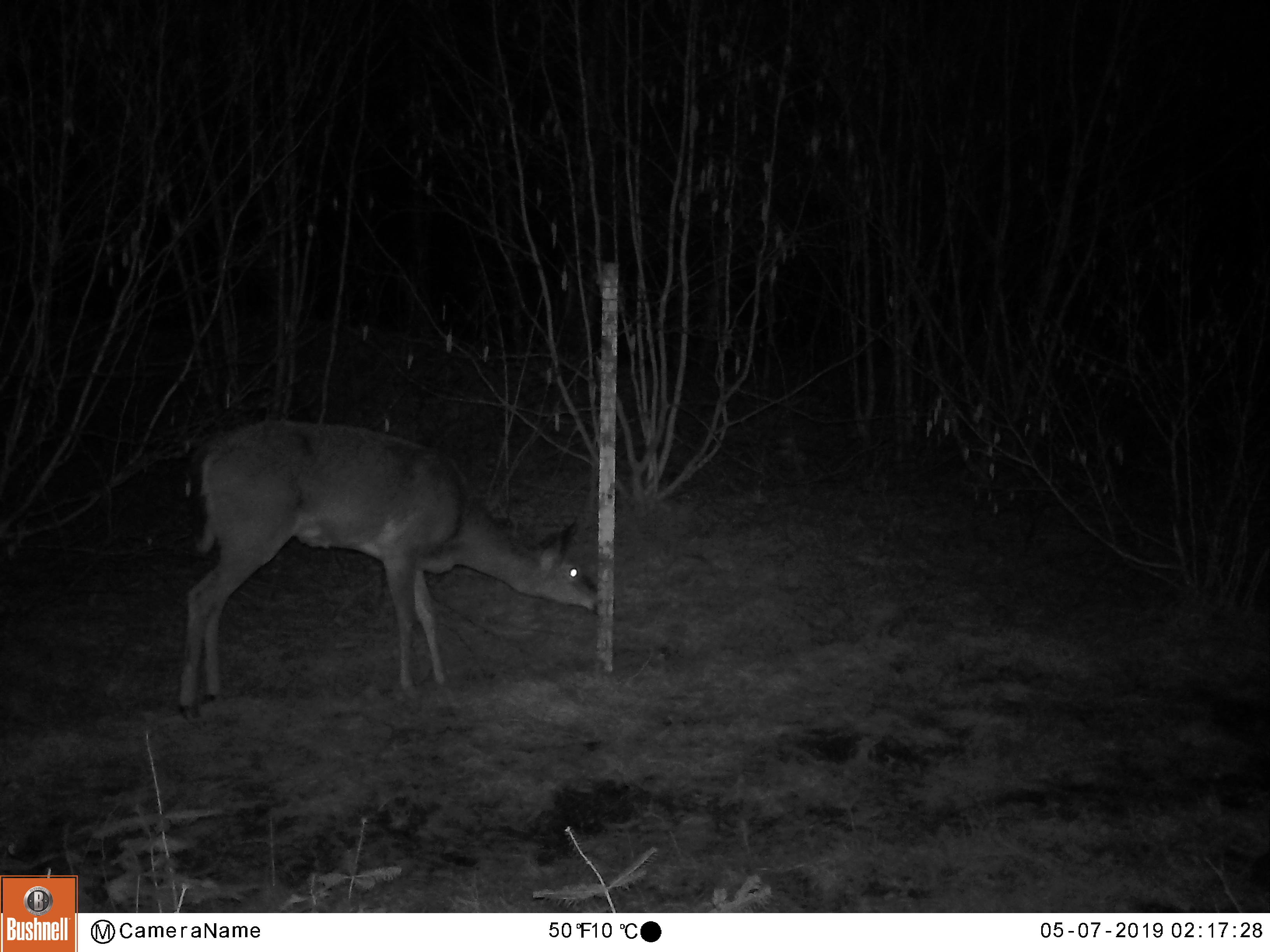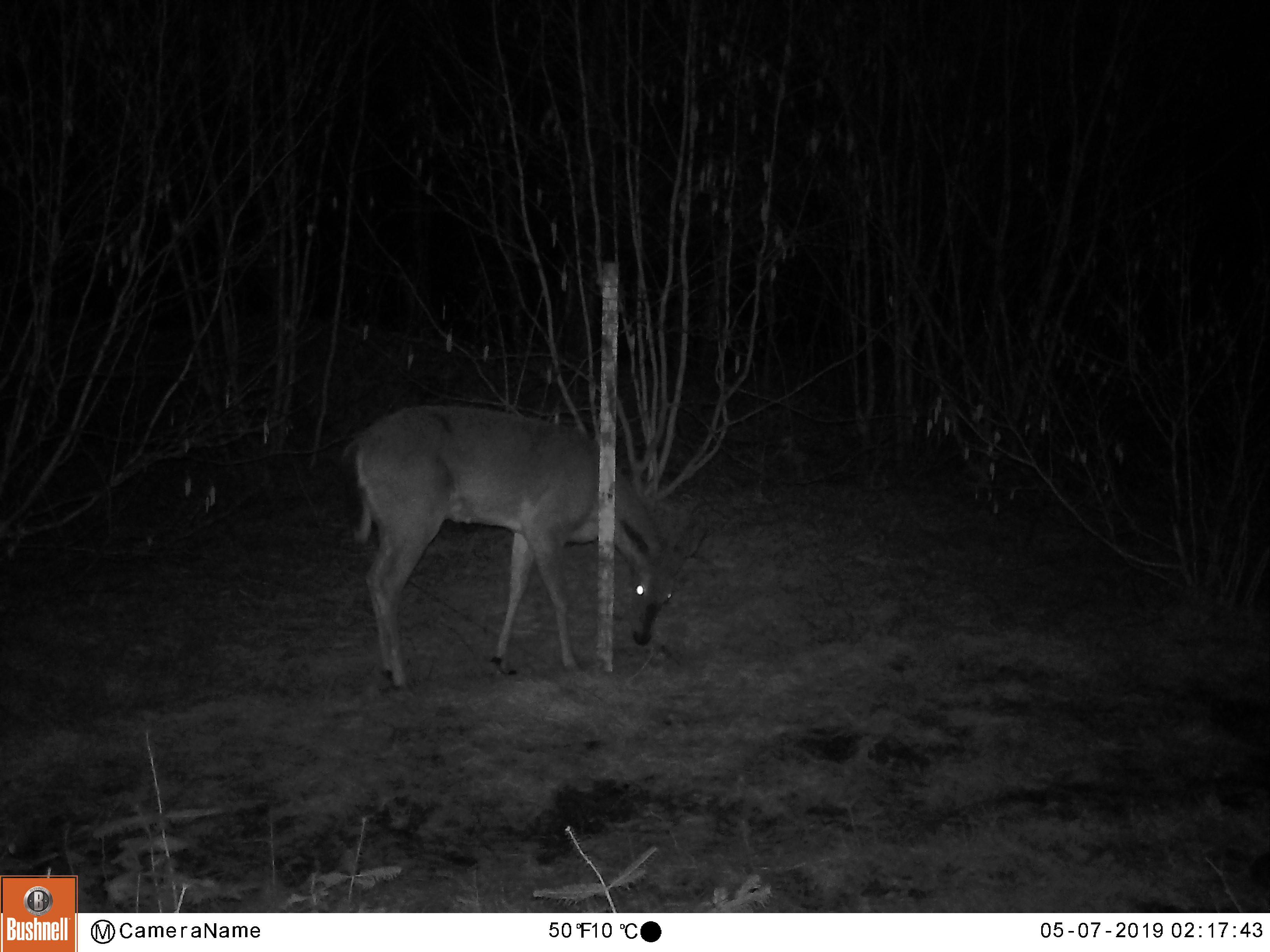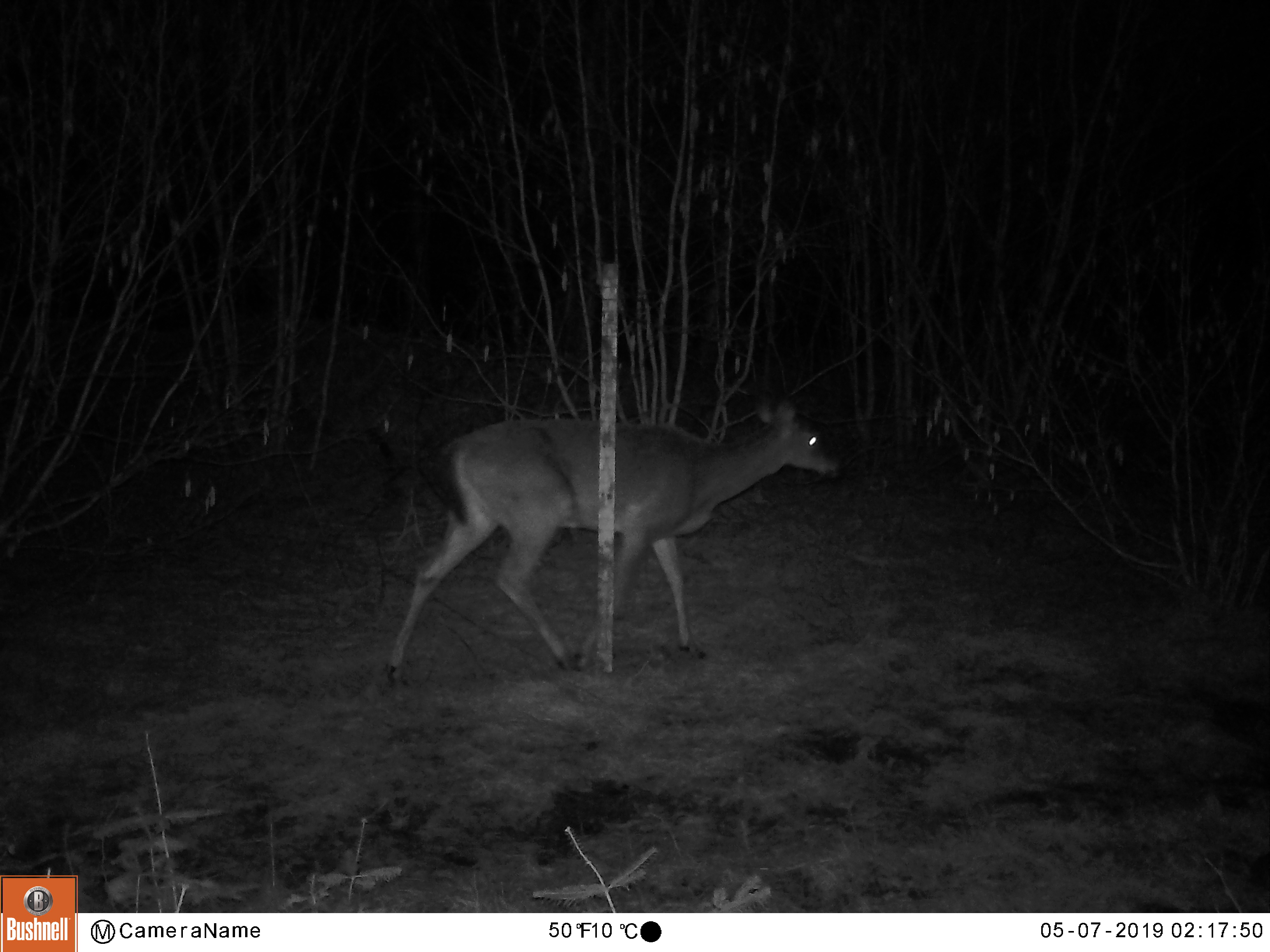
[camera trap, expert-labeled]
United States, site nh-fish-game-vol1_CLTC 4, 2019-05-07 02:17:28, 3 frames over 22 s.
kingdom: Animalia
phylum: Chordata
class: Mammalia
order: Artiodactyla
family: Cervidae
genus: Odocoileus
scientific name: Odocoileus virginianus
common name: white-tailed deer